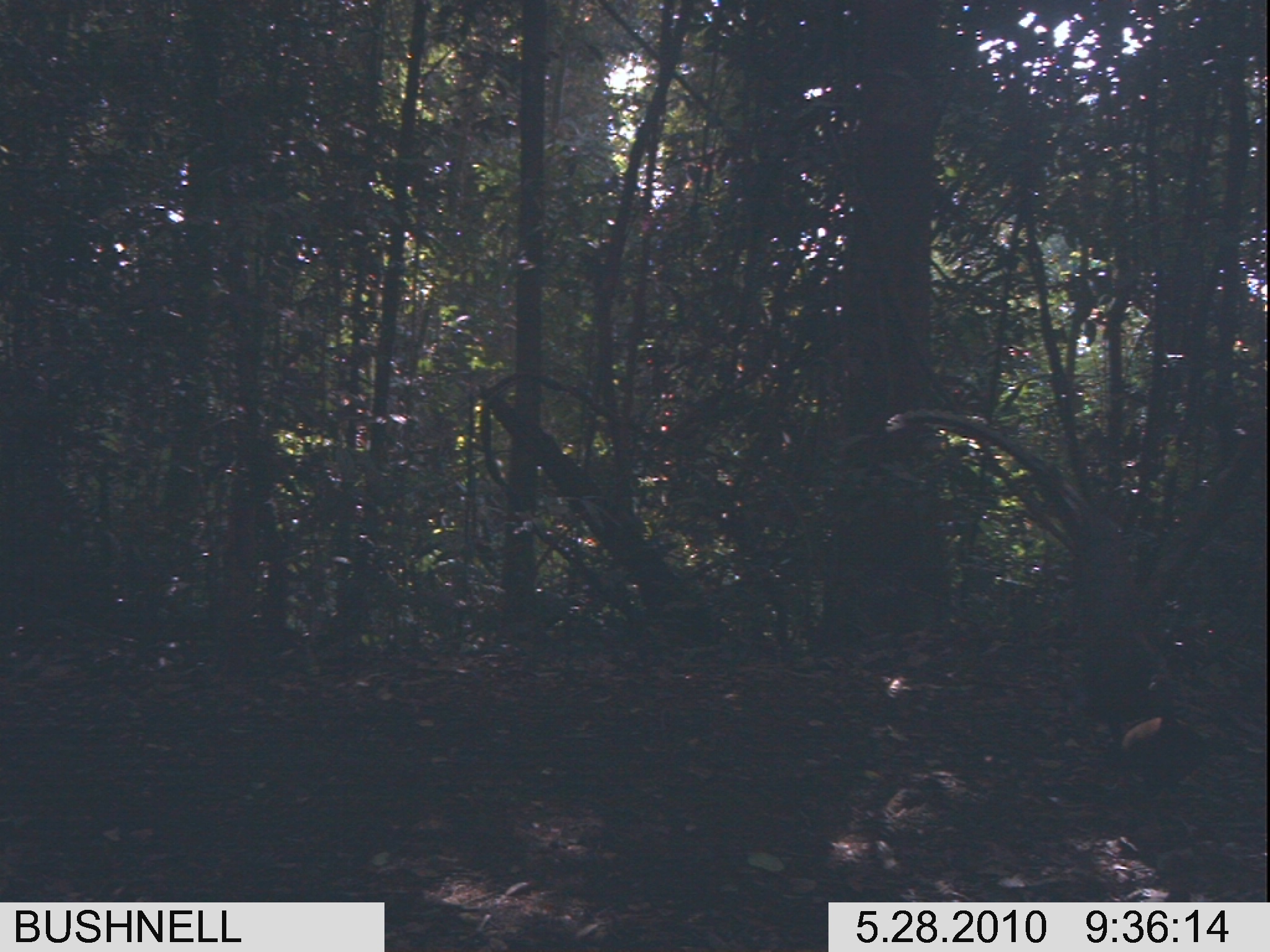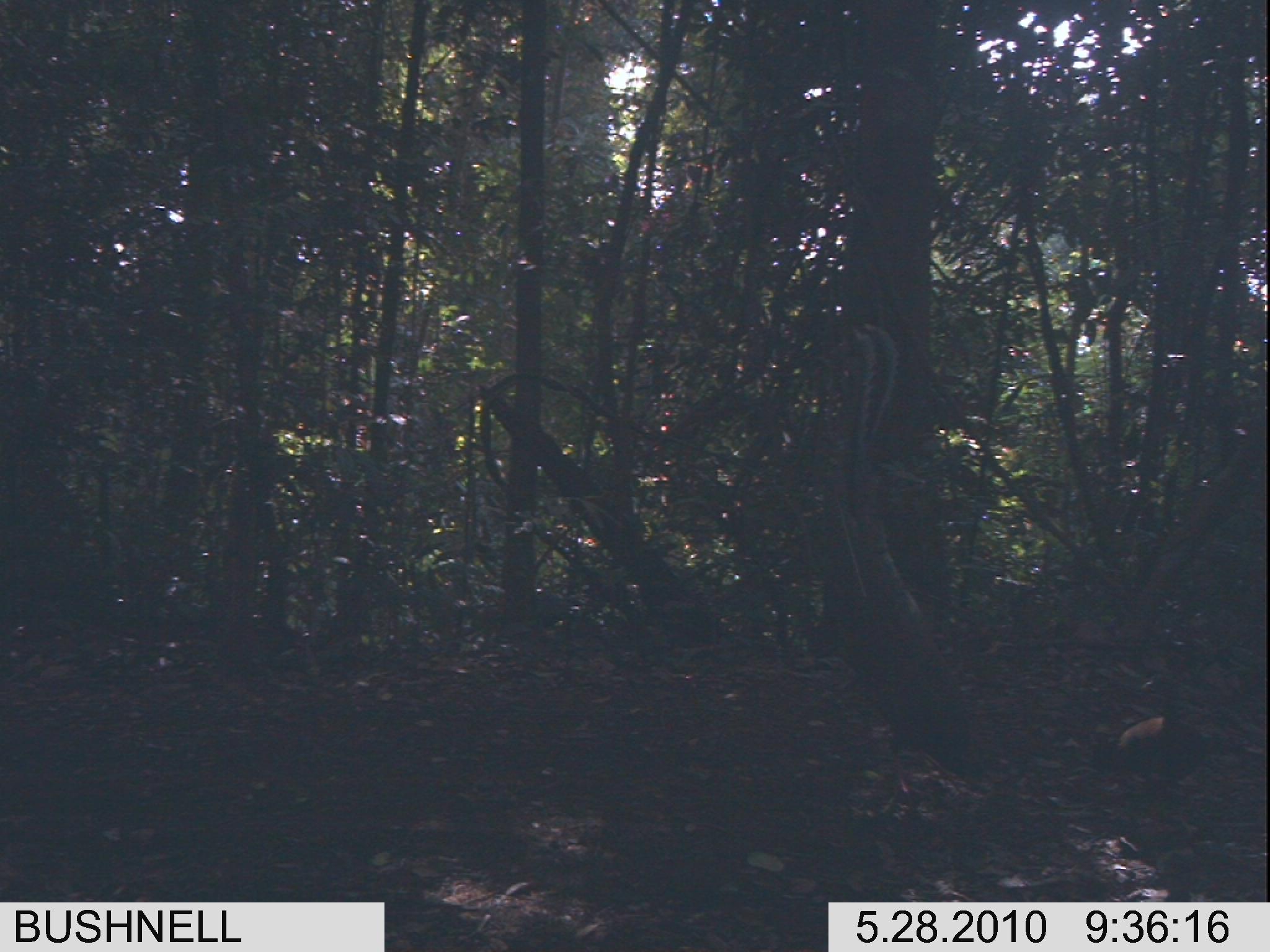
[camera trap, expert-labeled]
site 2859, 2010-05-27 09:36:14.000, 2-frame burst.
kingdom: Animalia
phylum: Chordata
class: Aves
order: Galliformes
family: Phasianidae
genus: Argusianus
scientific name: Argusianus argus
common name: great argus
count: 1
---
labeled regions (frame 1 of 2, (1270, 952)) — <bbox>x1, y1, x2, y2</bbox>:
argusianus argus: <bbox>878, 396, 1208, 788</bbox>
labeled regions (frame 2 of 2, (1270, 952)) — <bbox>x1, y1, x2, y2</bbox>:
argusianus argus: <bbox>804, 317, 987, 803</bbox>; <bbox>1112, 670, 1208, 808</bbox>